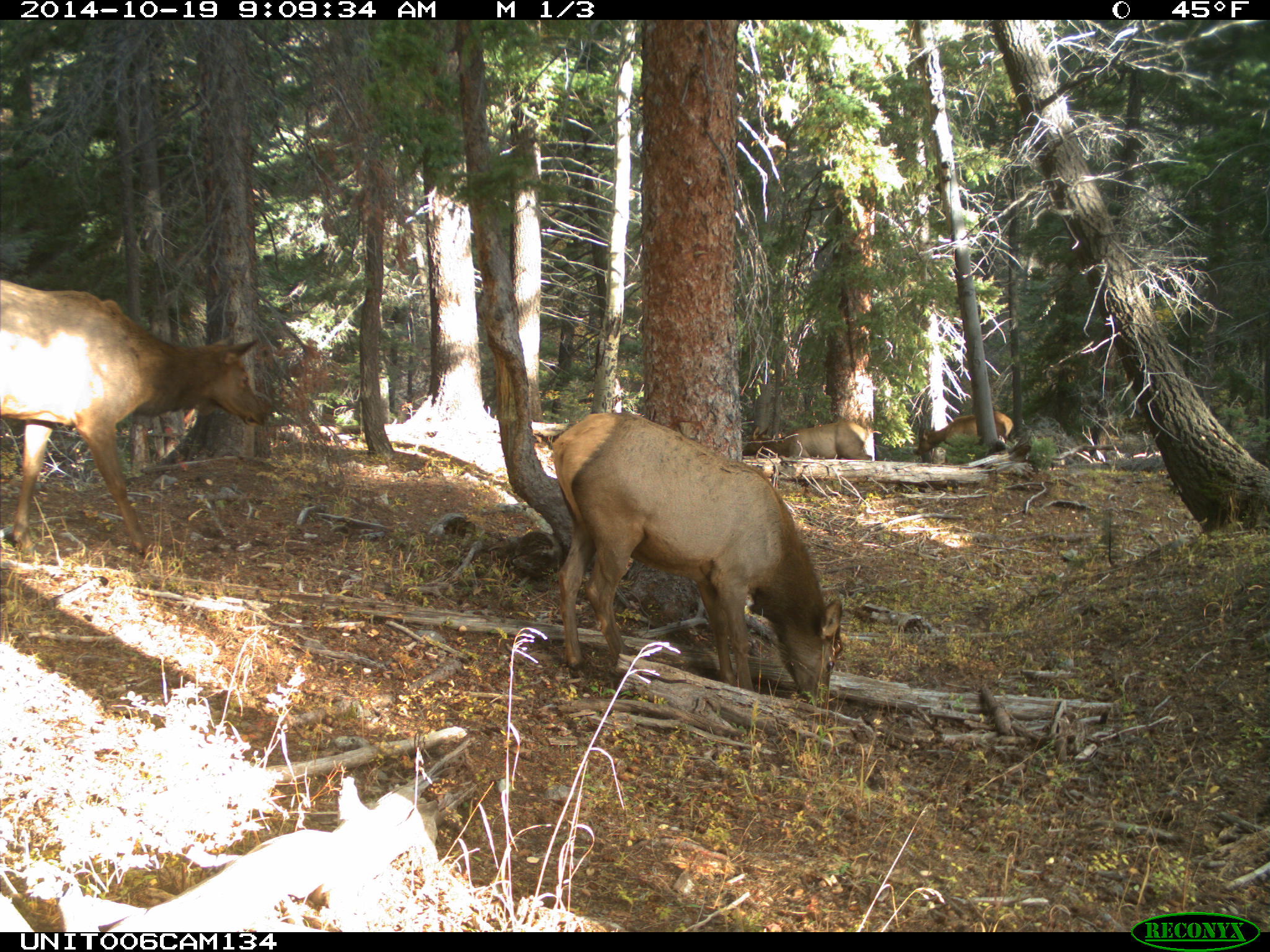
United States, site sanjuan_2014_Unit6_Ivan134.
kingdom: Animalia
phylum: Chordata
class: Mammalia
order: Artiodactyla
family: Cervidae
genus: Cervus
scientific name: Cervus elaphus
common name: red deer